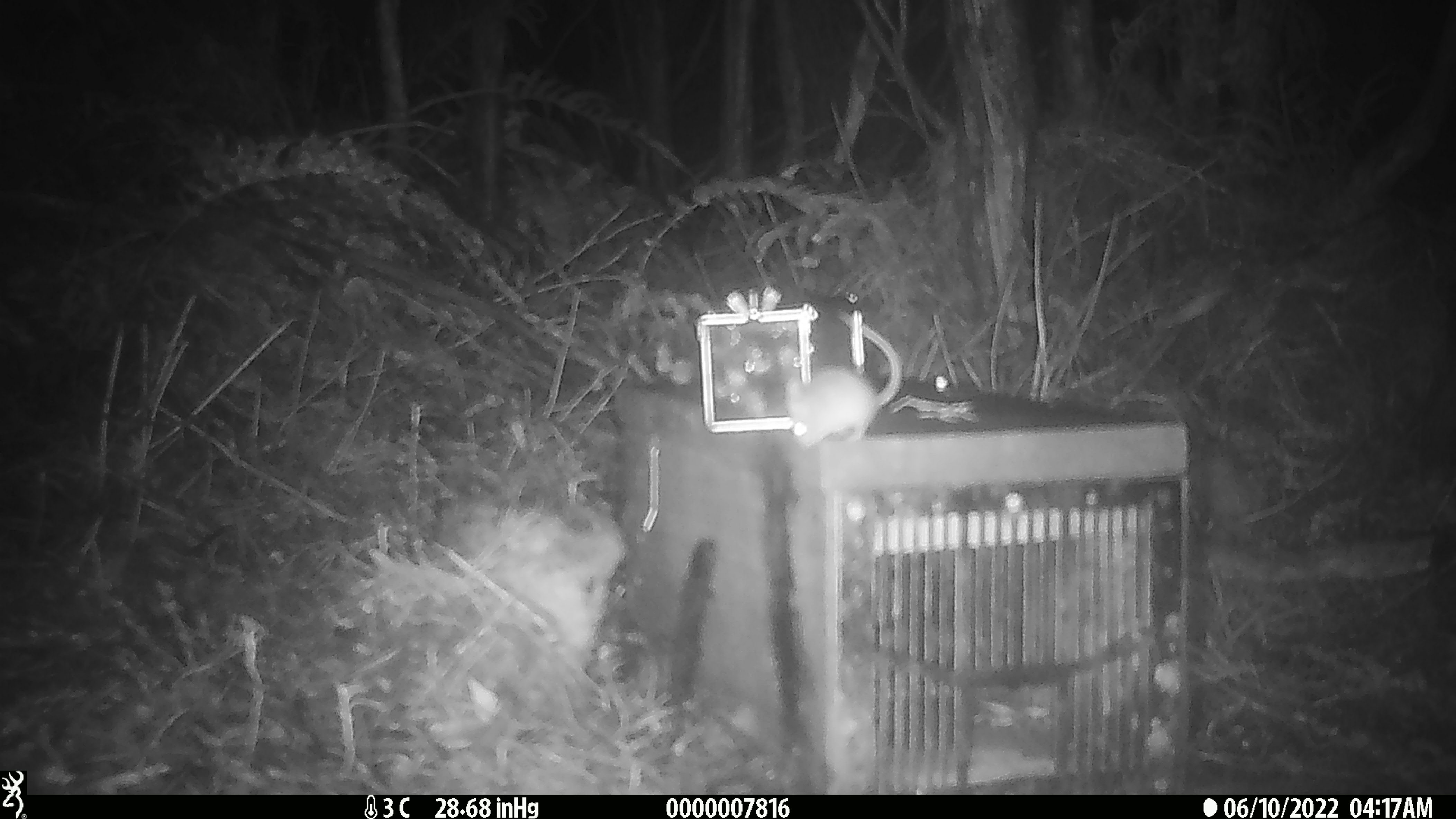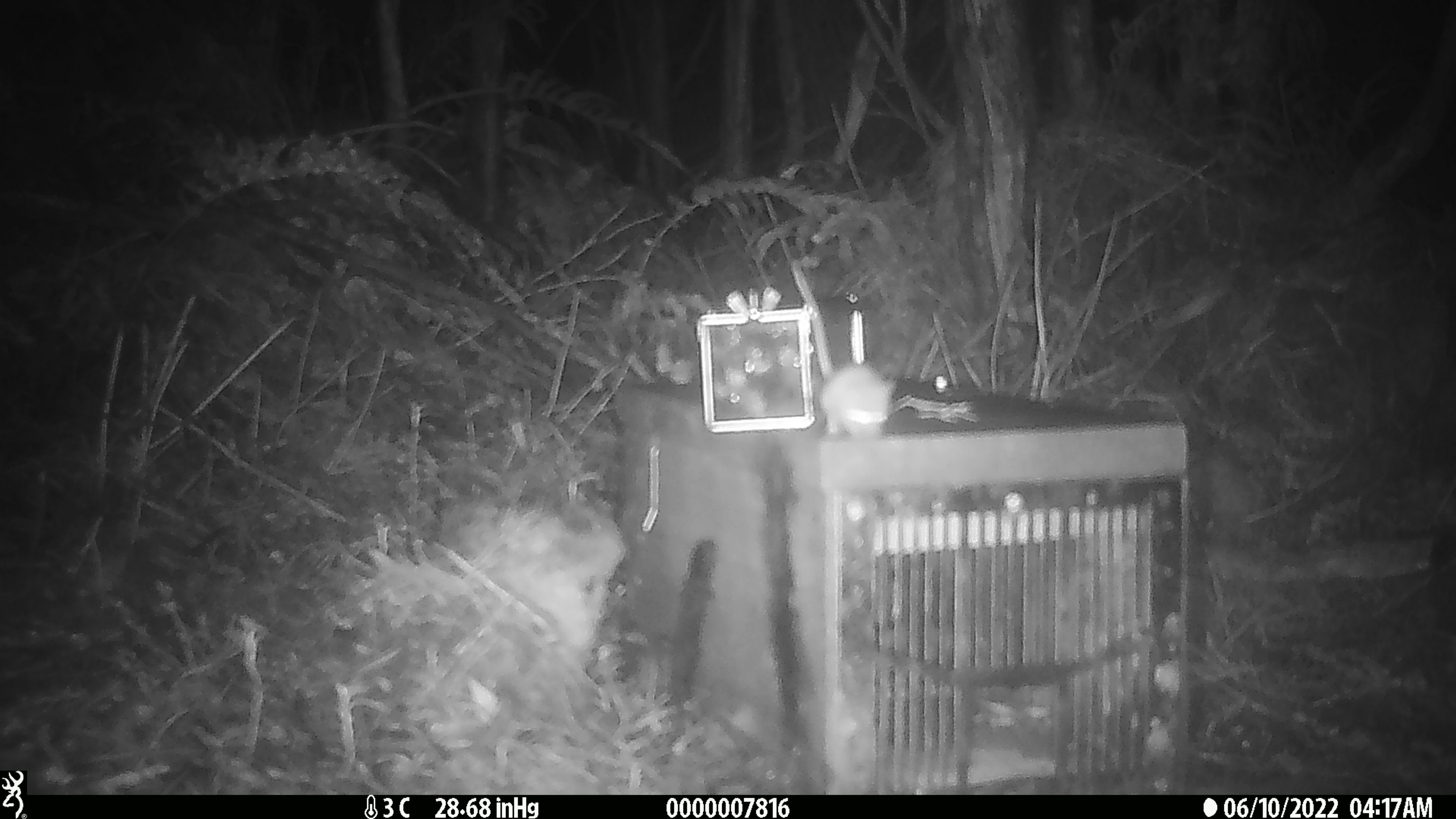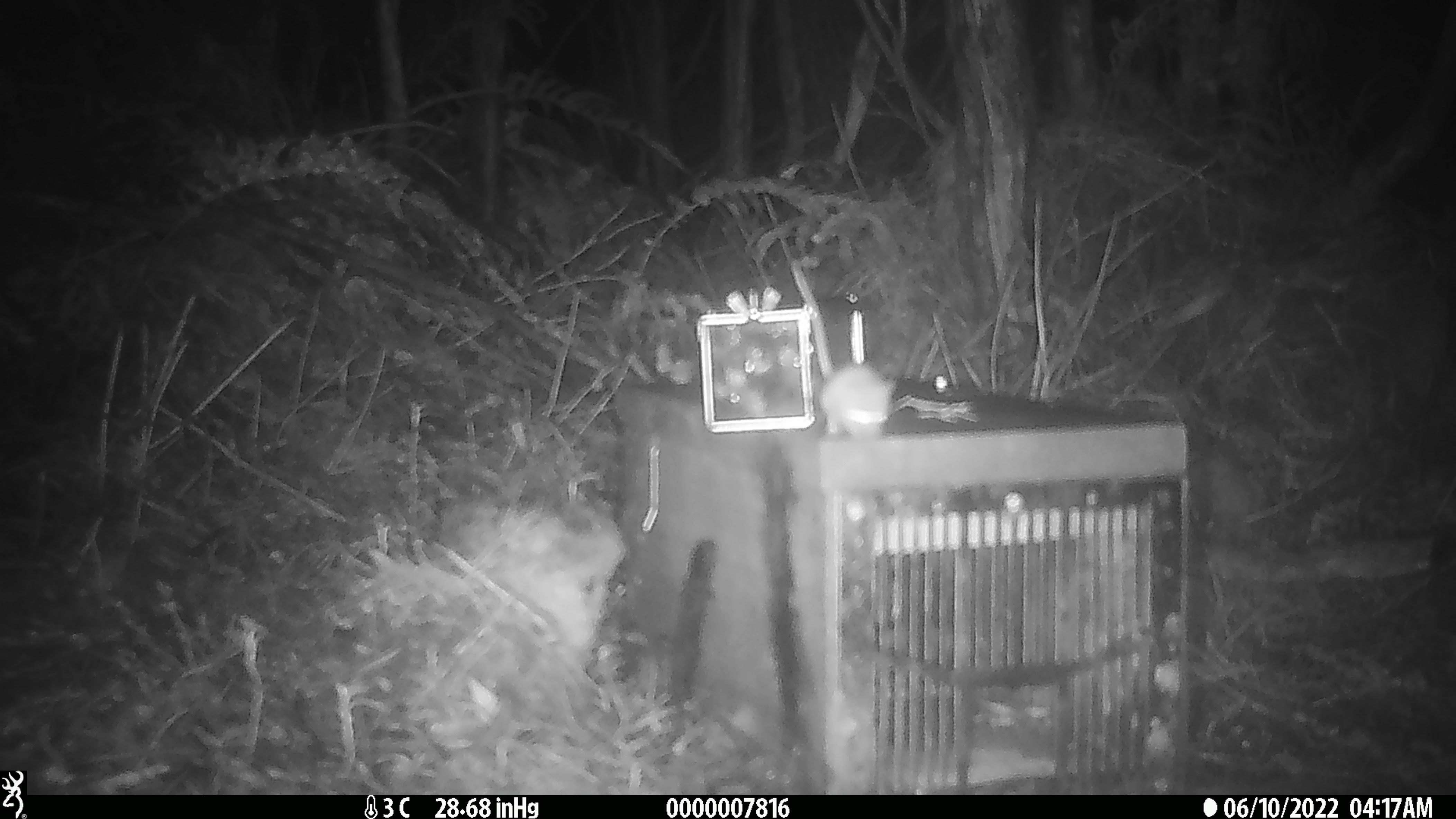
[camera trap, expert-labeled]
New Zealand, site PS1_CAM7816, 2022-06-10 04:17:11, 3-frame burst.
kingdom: Animalia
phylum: Chordata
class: Mammalia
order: Rodentia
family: Muridae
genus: Mus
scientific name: Mus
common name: mouse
Mouse (Mus).